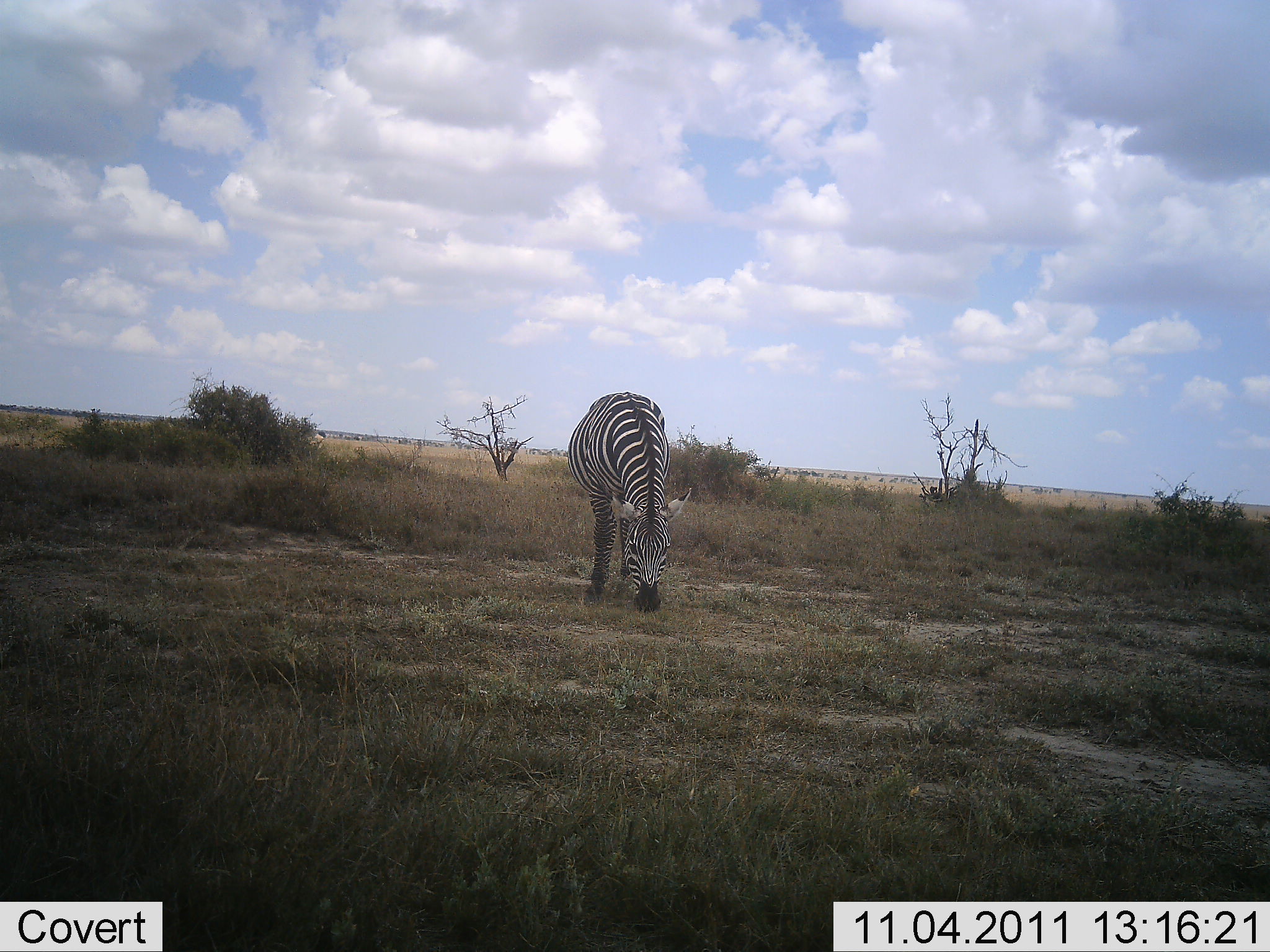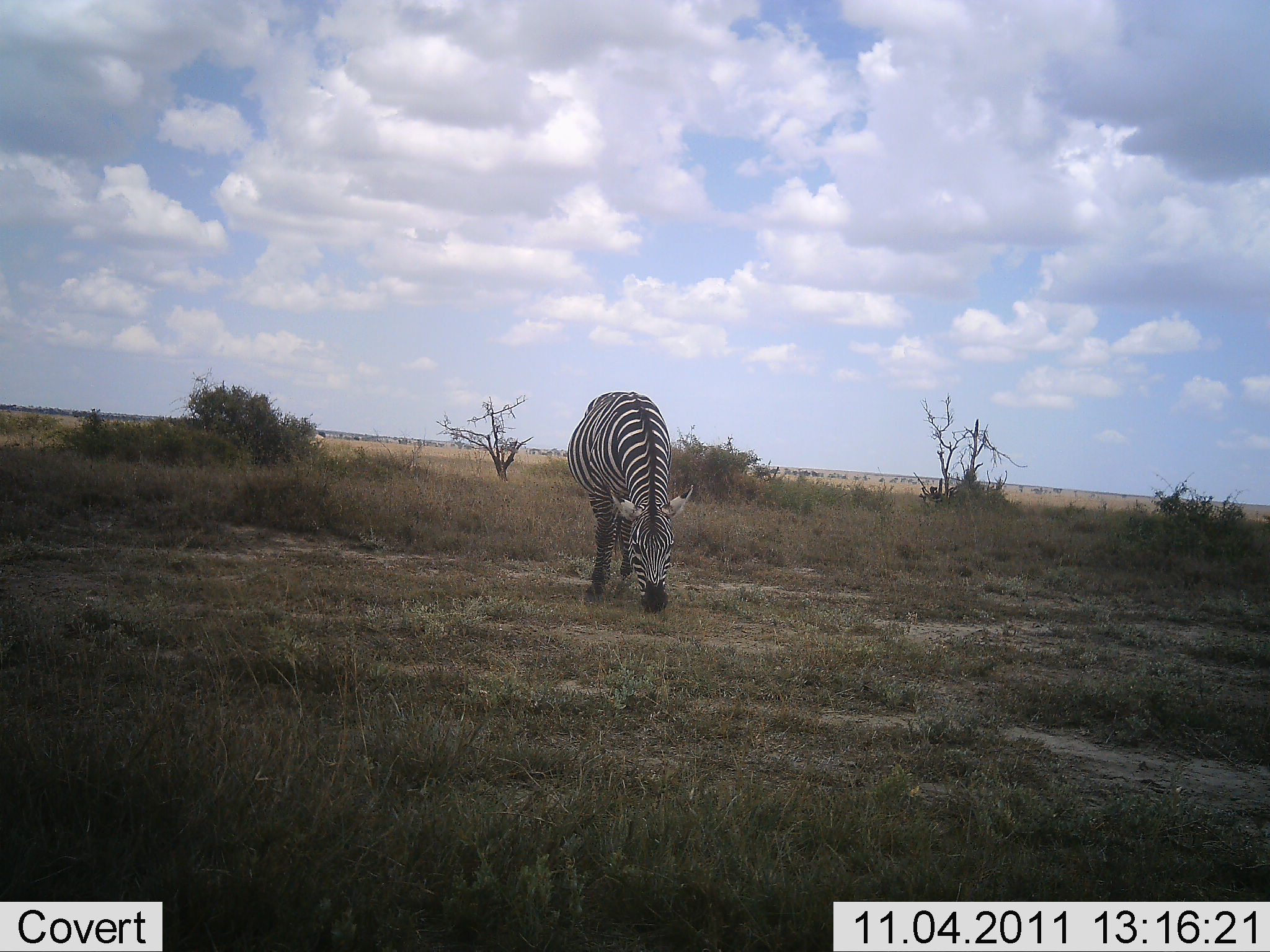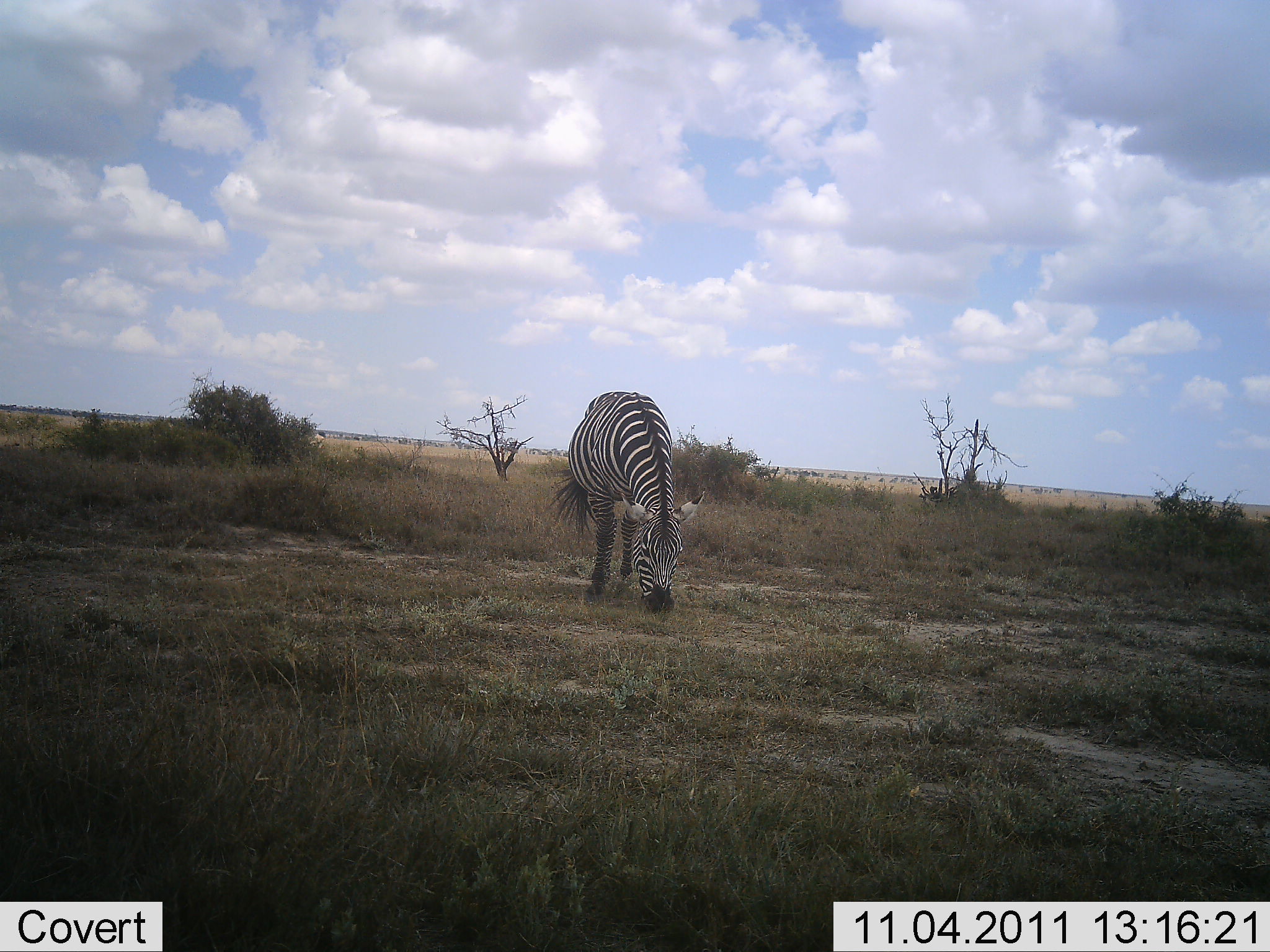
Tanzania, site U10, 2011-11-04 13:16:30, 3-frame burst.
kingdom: Animalia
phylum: Chordata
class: Mammalia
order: Perissodactyla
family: Equidae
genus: Equus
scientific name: Equus quagga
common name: plains zebra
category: zebra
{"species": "zebra (plains zebra) (Equus quagga)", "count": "1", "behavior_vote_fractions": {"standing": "33%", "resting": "0%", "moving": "0%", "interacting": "0%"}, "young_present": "0%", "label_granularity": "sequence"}